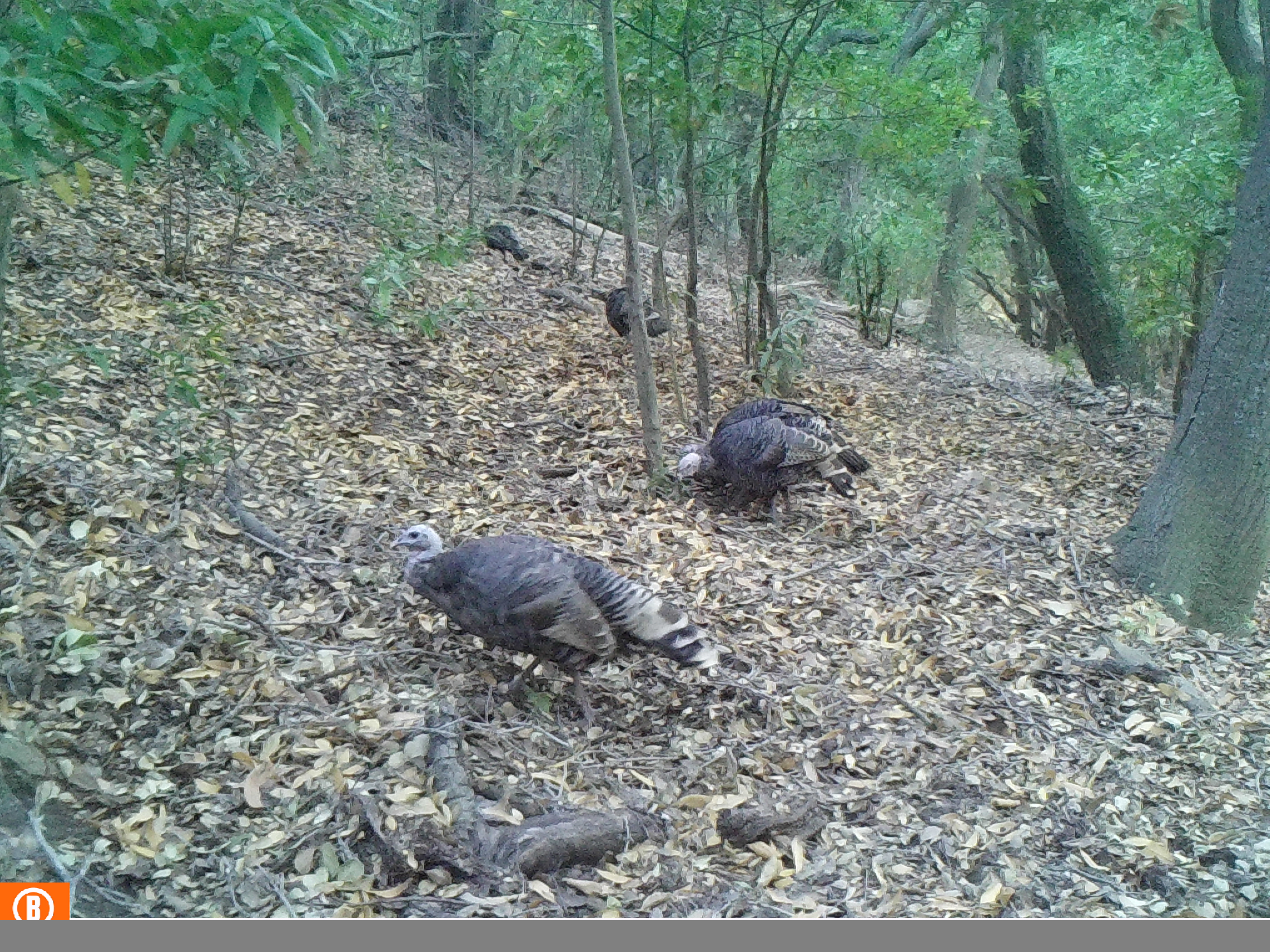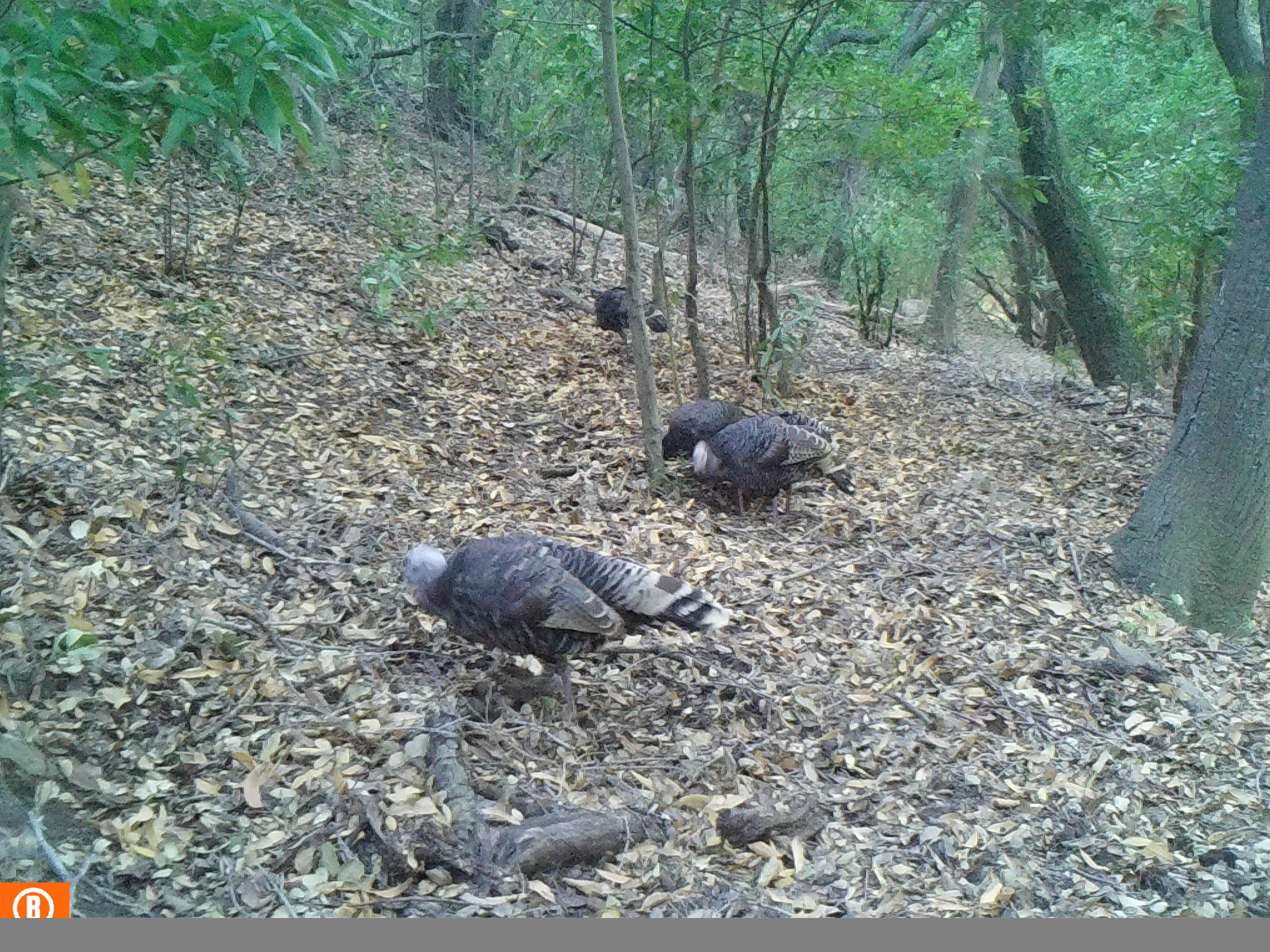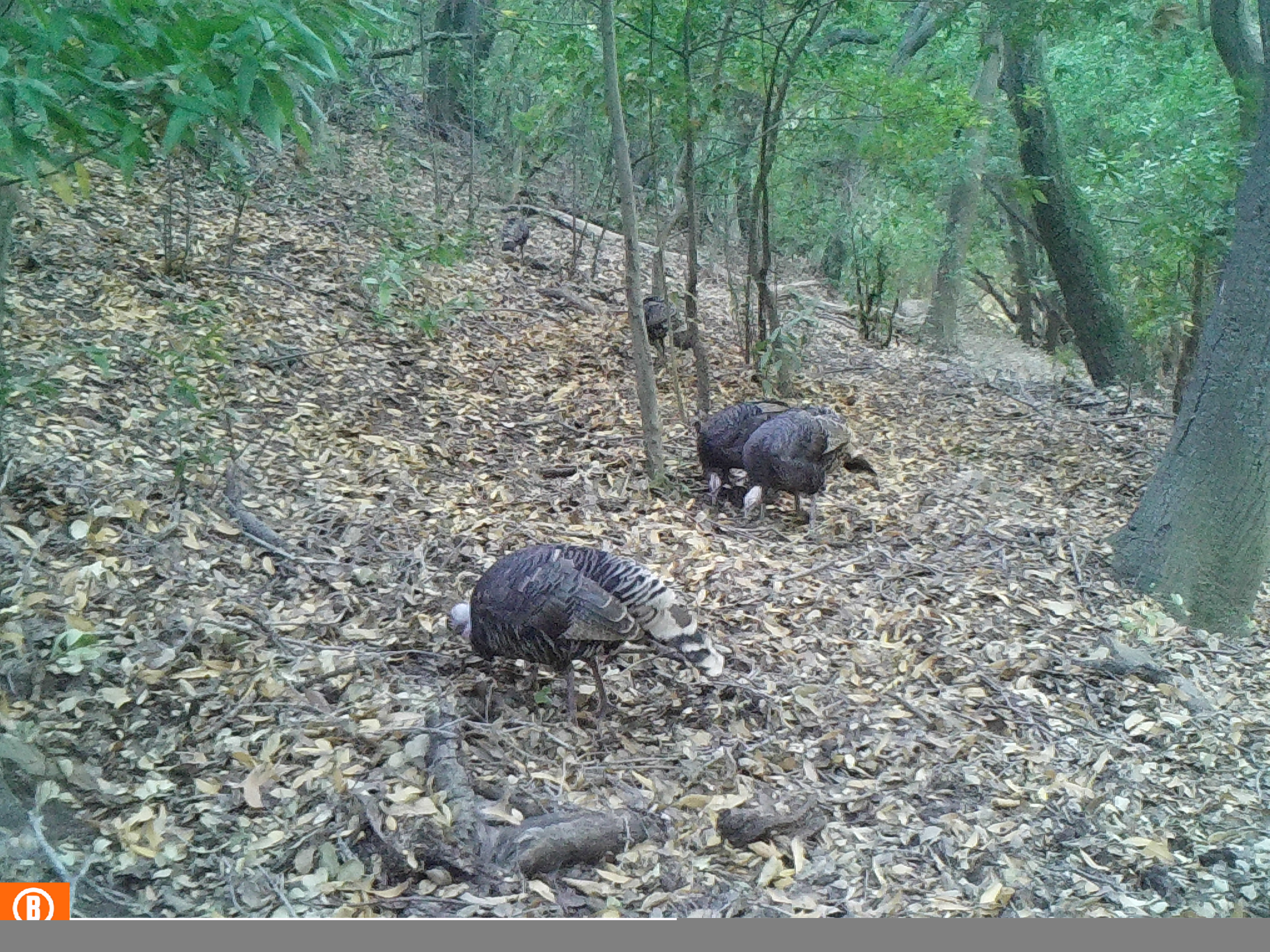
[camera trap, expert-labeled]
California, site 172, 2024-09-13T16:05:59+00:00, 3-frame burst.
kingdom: Animalia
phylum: Chordata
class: Aves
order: Galliformes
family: Phasianidae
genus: Meleagris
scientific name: Meleagris gallopavo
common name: turkey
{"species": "turkey (Meleagris gallopavo)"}